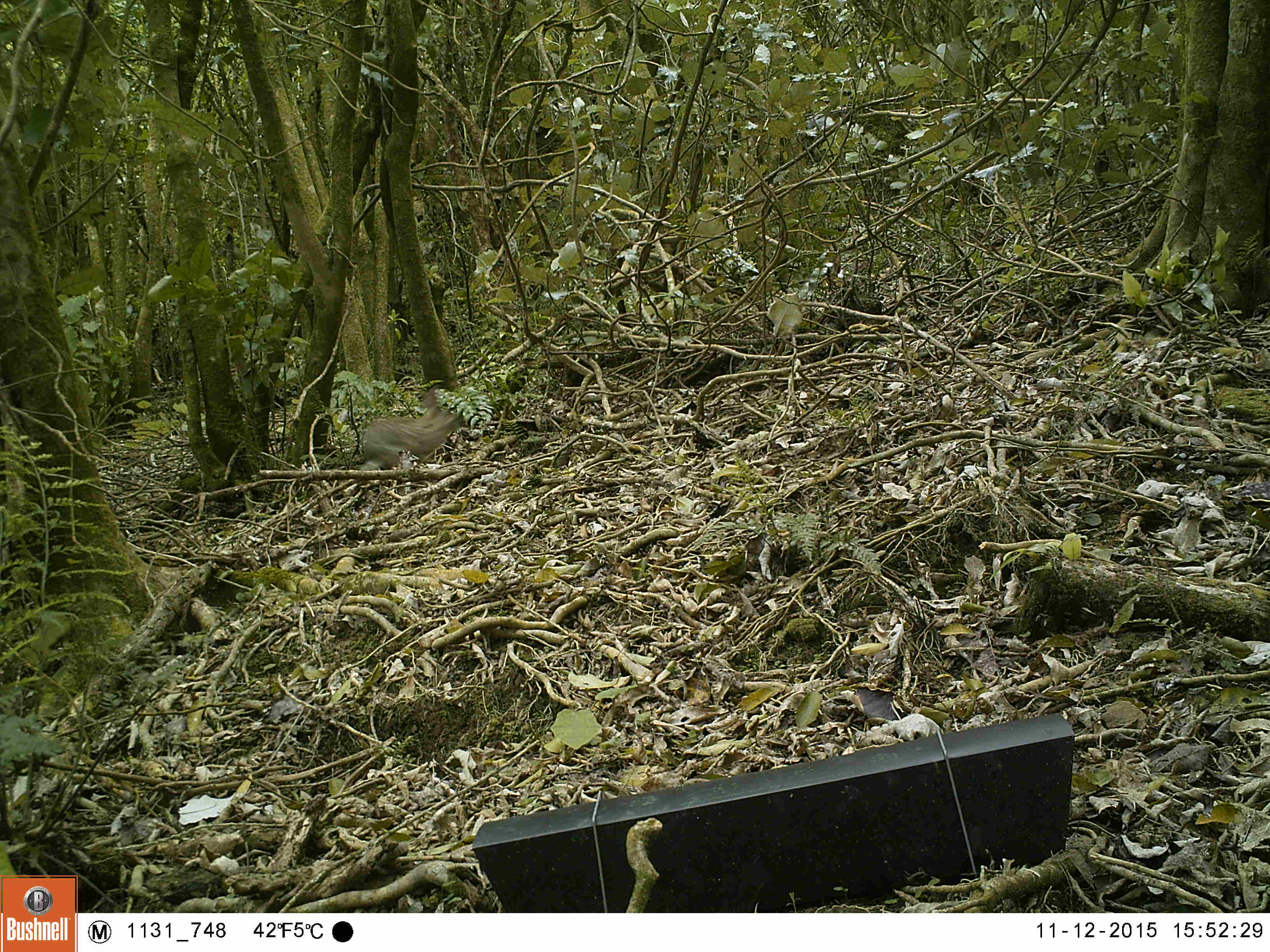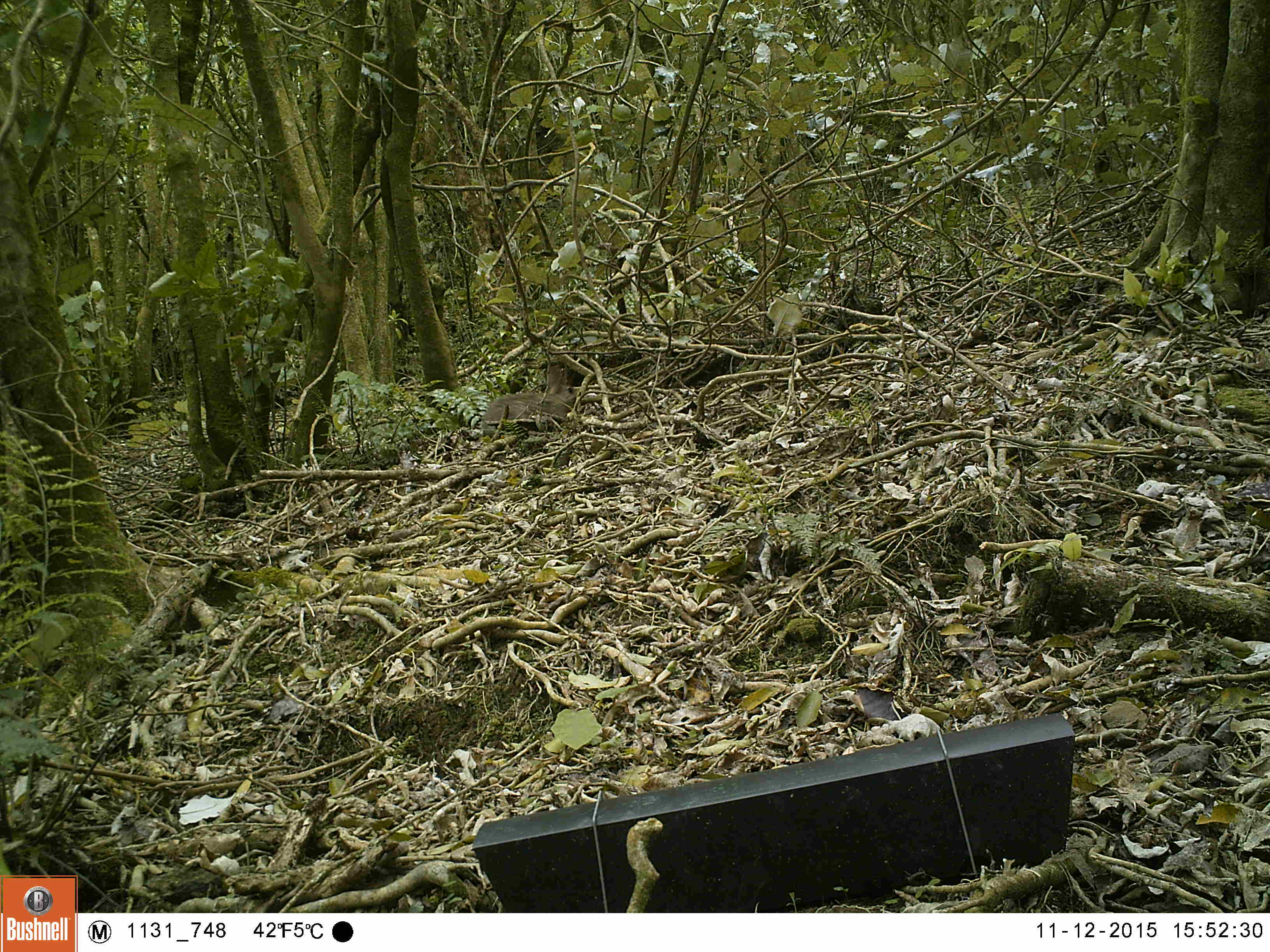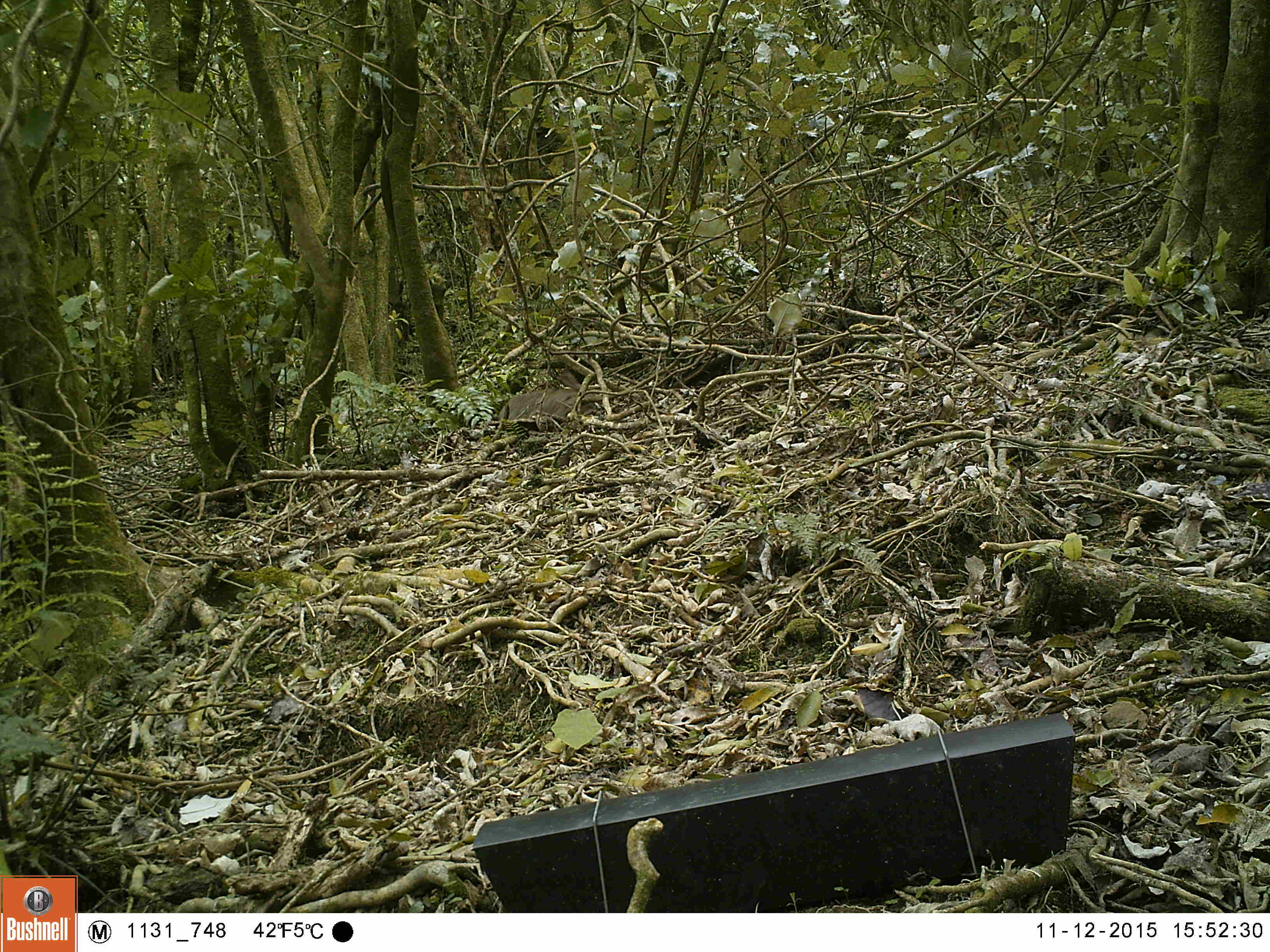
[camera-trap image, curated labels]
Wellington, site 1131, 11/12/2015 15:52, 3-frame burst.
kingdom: Animalia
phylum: Chordata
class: Mammalia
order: Lagomorpha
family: Leporidae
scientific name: Leporidae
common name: rabbit